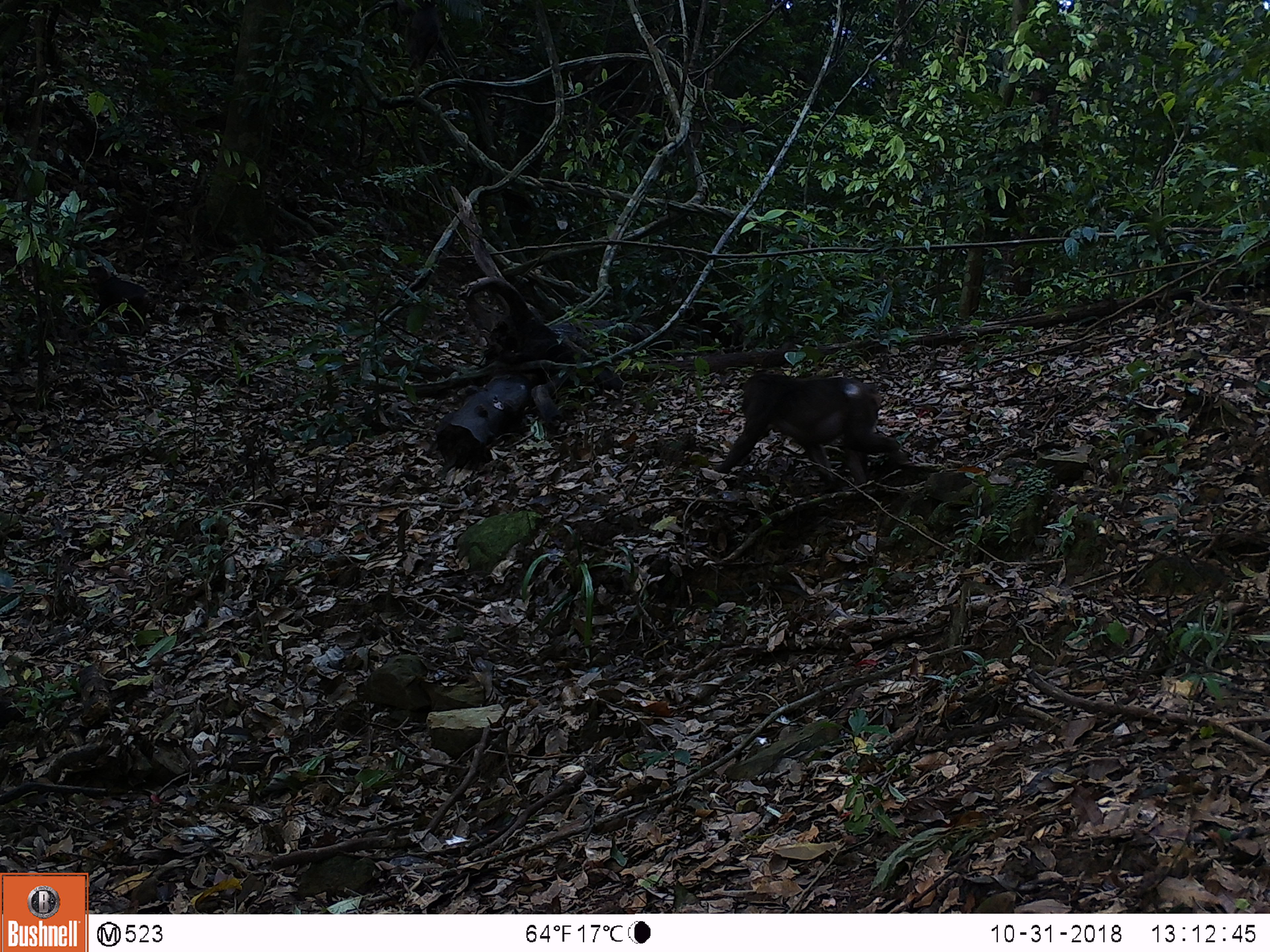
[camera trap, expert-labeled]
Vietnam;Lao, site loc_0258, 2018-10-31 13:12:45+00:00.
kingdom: Animalia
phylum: Chordata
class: Mammalia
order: Primates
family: Cercopithecidae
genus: Macaca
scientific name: Macaca arctoides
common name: stump-tailed macaque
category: stump tailed macaque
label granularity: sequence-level